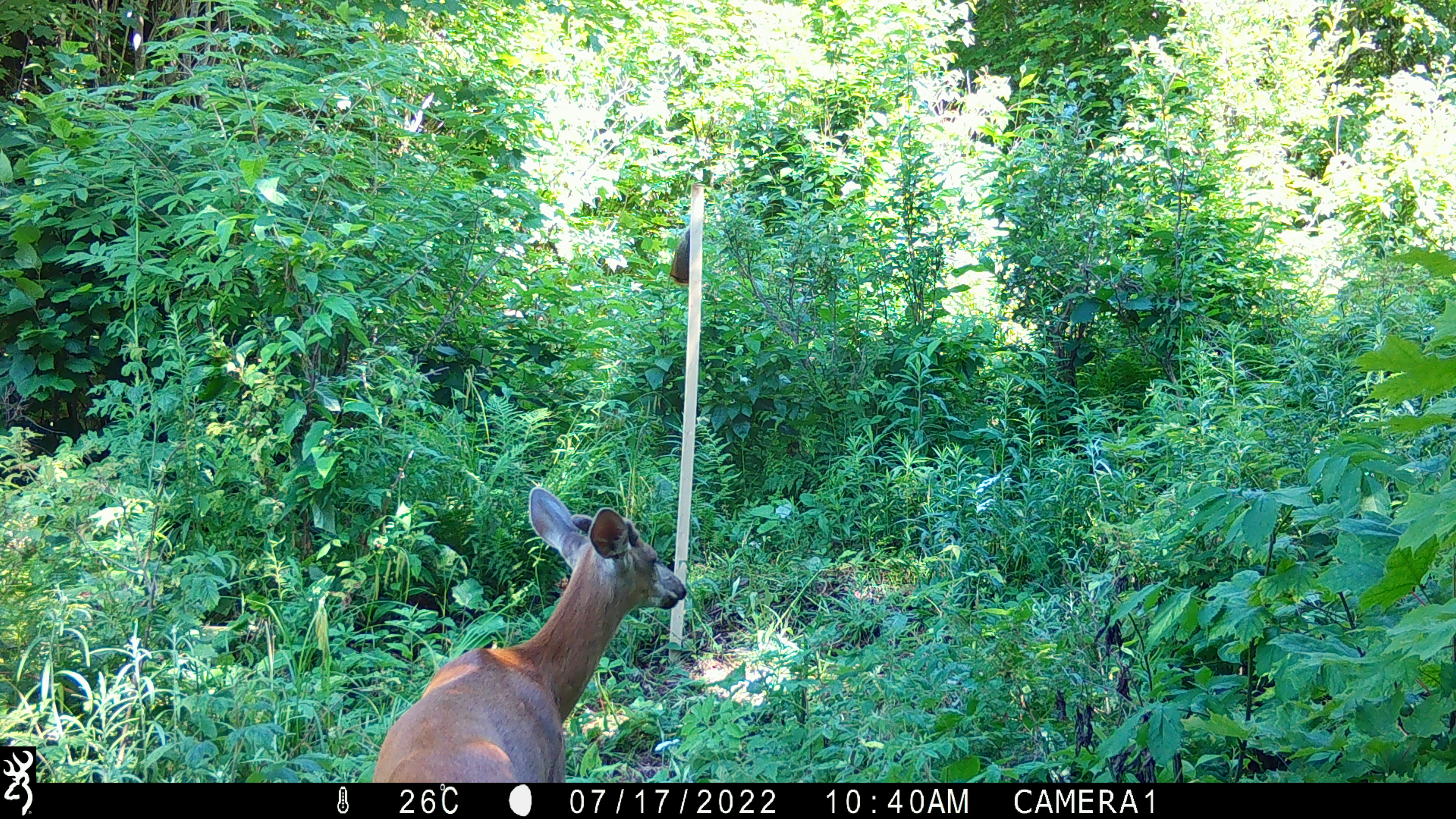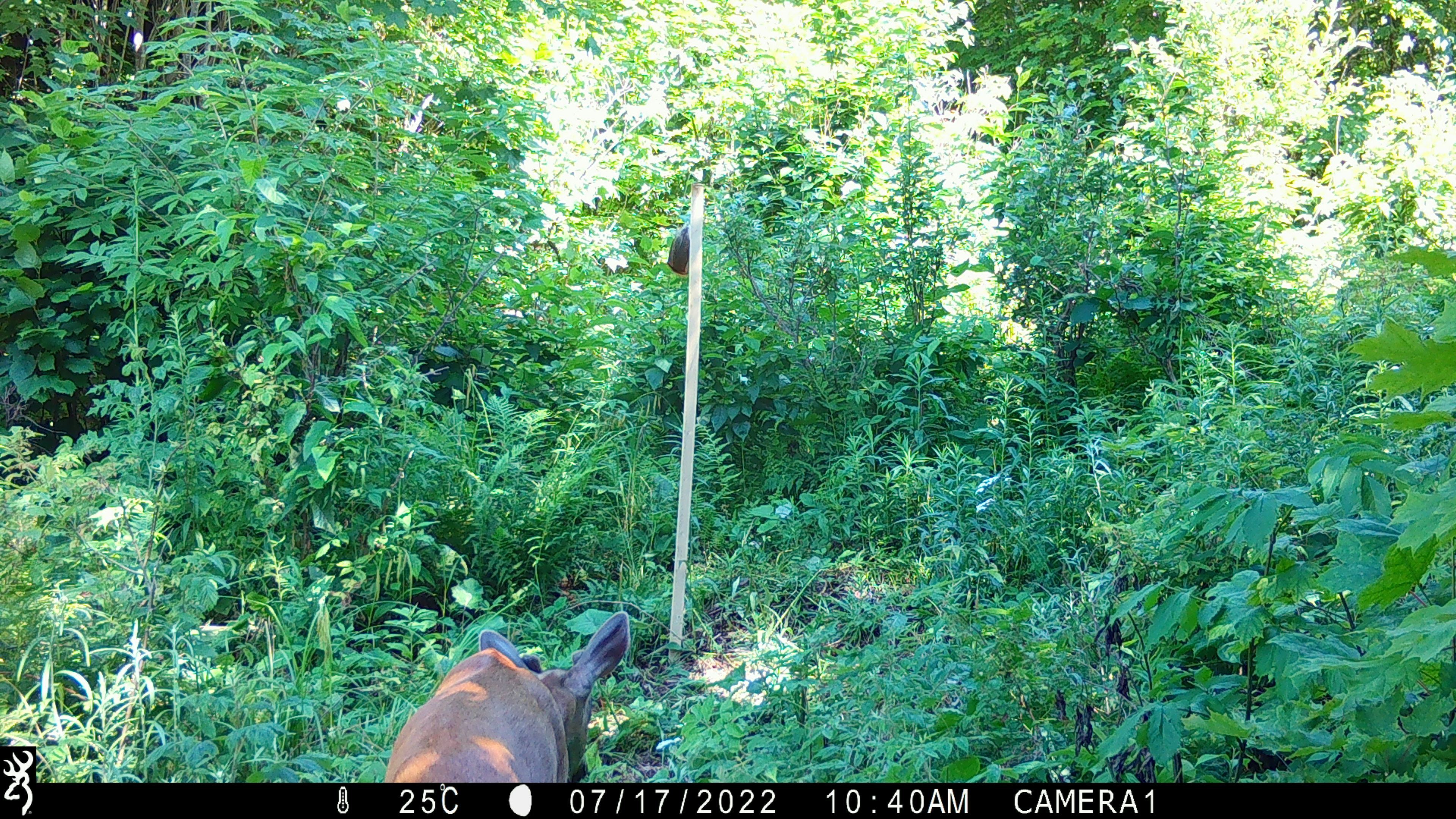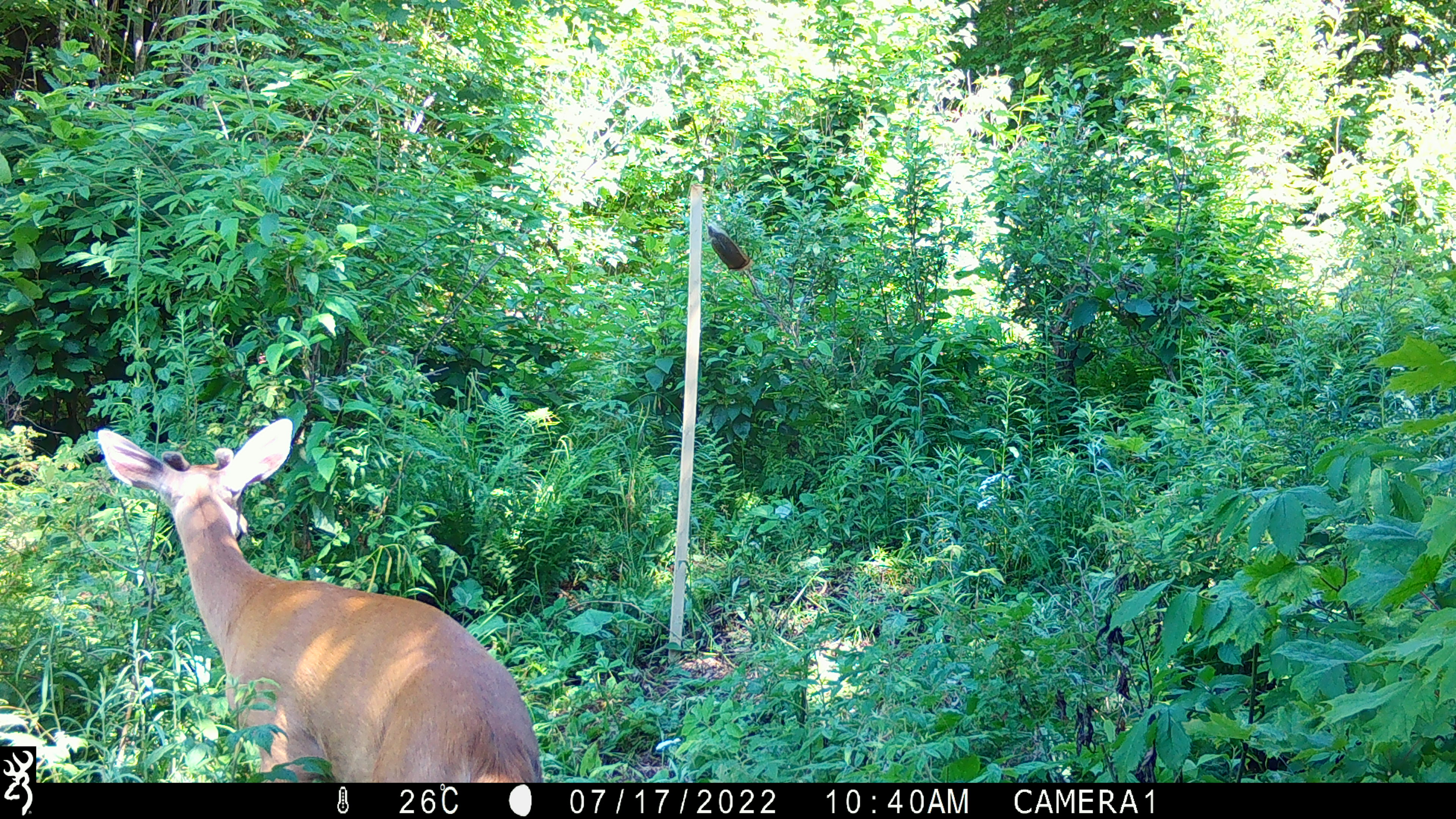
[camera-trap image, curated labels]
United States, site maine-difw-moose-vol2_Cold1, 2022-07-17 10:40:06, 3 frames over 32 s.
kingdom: Animalia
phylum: Chordata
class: Mammalia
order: Artiodactyla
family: Cervidae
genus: Odocoileus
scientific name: Odocoileus virginianus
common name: white-tailed deer